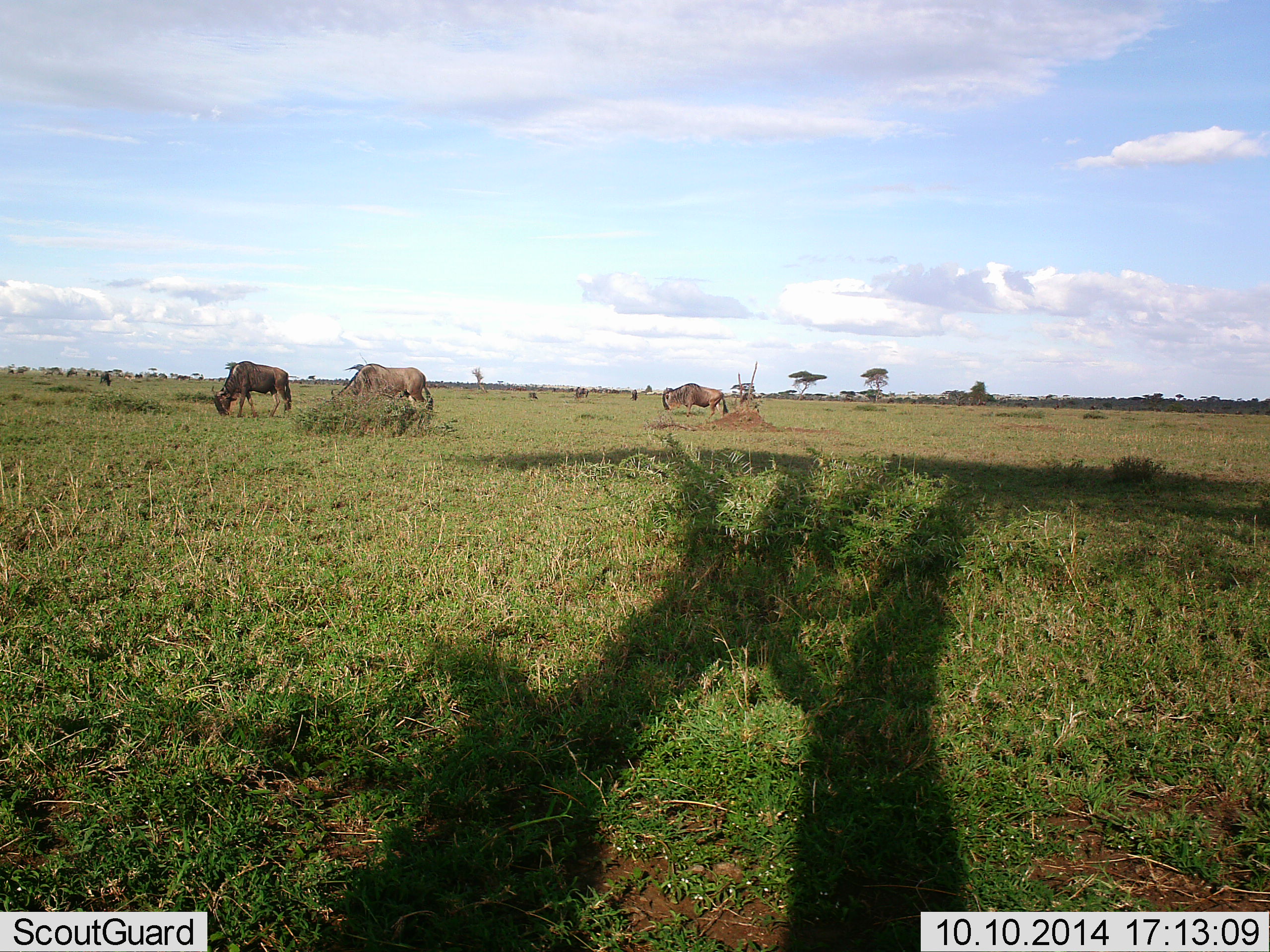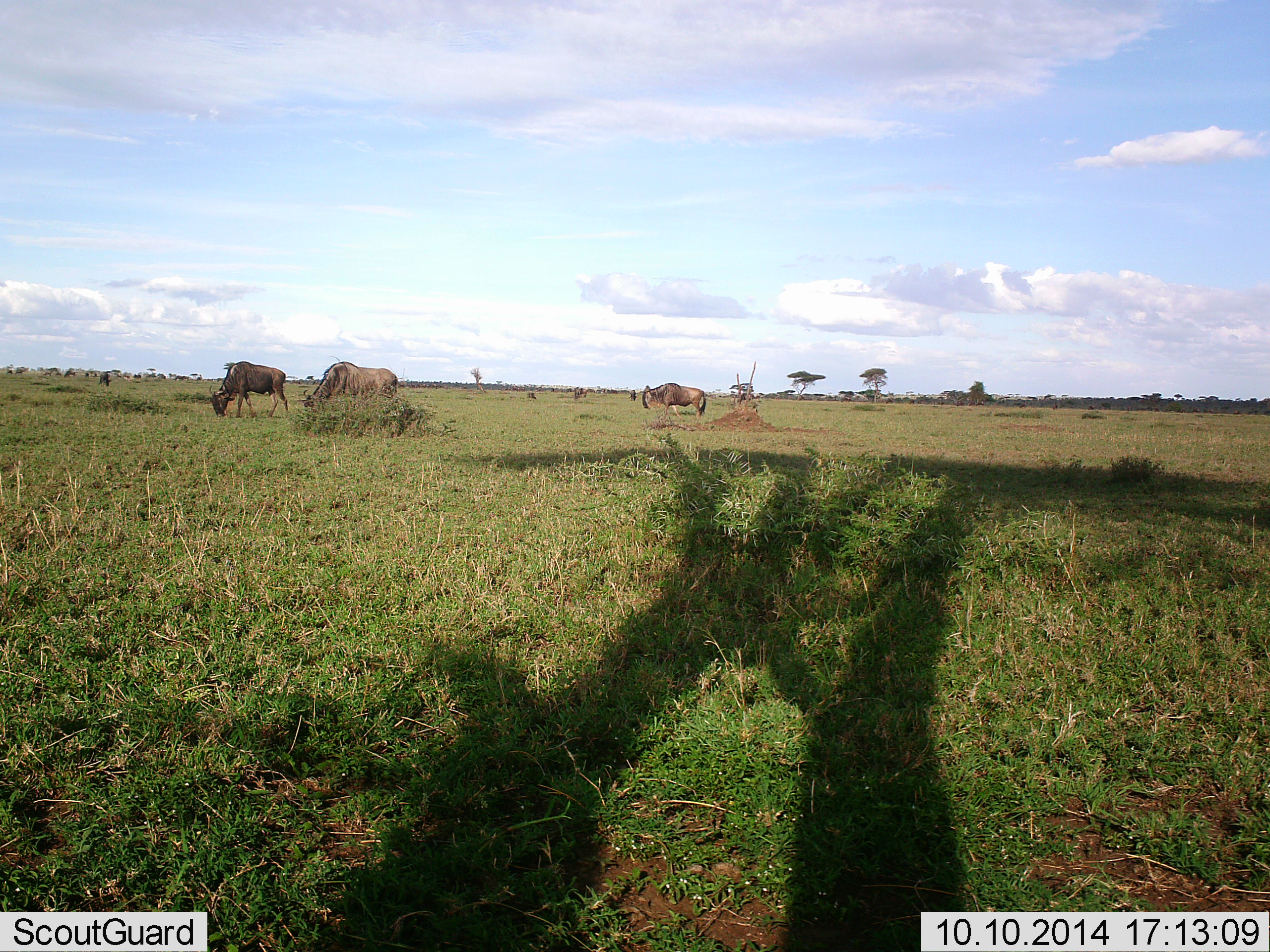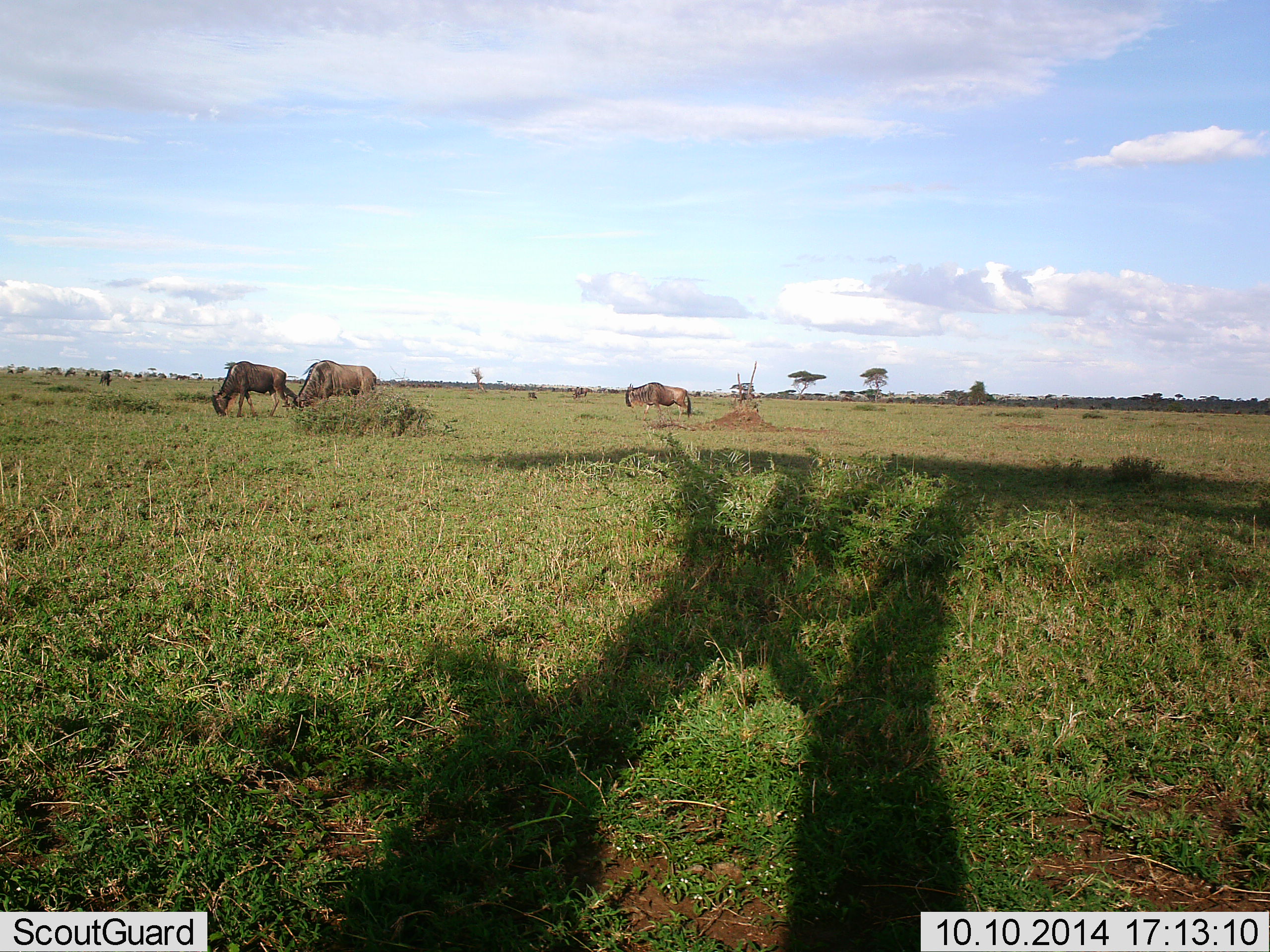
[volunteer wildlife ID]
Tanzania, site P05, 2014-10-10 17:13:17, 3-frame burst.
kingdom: Animalia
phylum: Chordata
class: Mammalia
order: Artiodactyla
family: Bovidae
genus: Connochaetes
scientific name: Connochaetes taurinus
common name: blue wildebeest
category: wildebeest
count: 3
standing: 10%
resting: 0%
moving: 50%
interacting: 0%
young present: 0%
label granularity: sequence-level